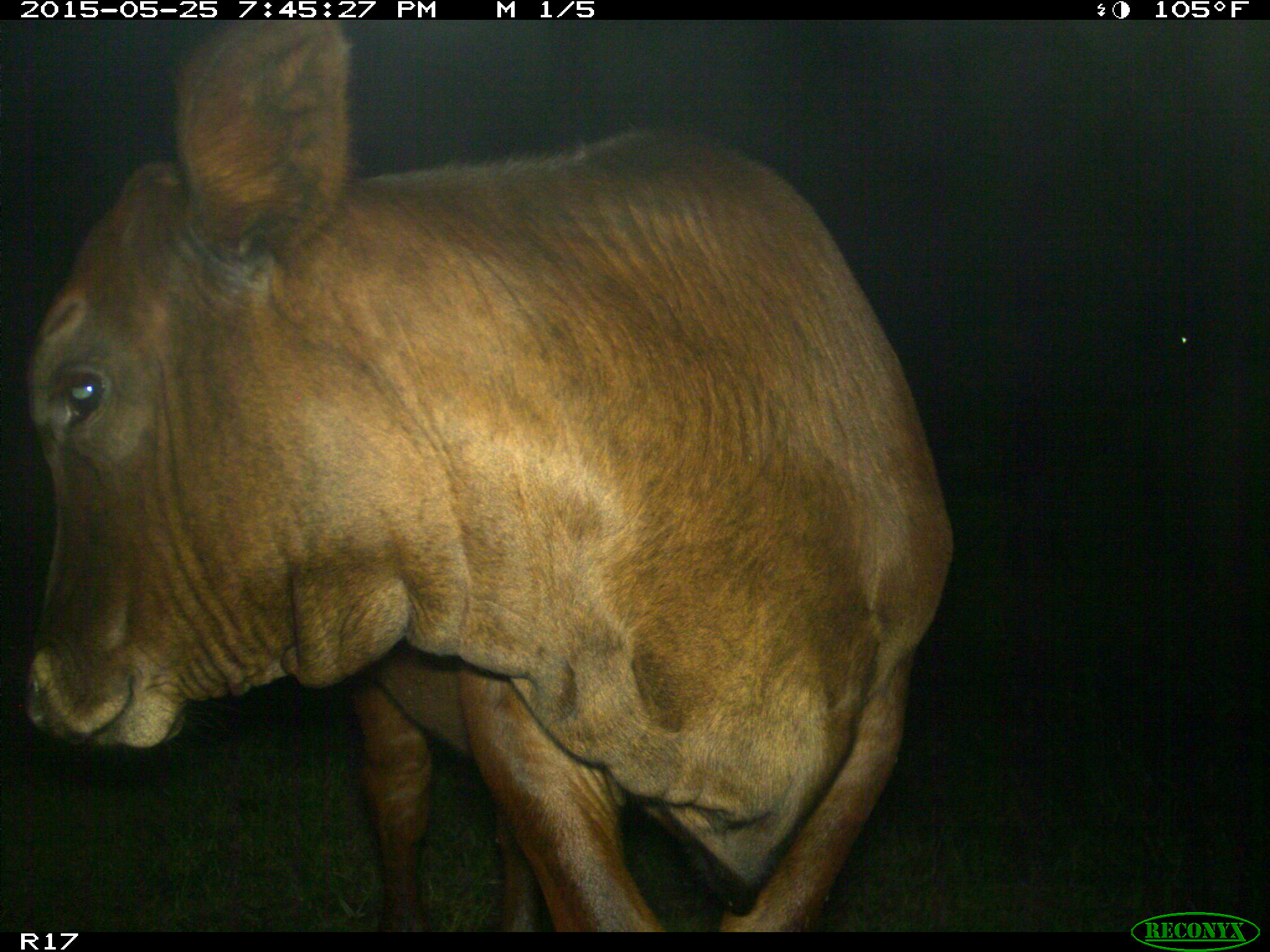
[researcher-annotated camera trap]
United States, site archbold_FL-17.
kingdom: Animalia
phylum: Chordata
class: Mammalia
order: Artiodactyla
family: Bovidae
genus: Bos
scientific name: Bos taurus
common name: domestic cow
Bos taurus (domestic cow).